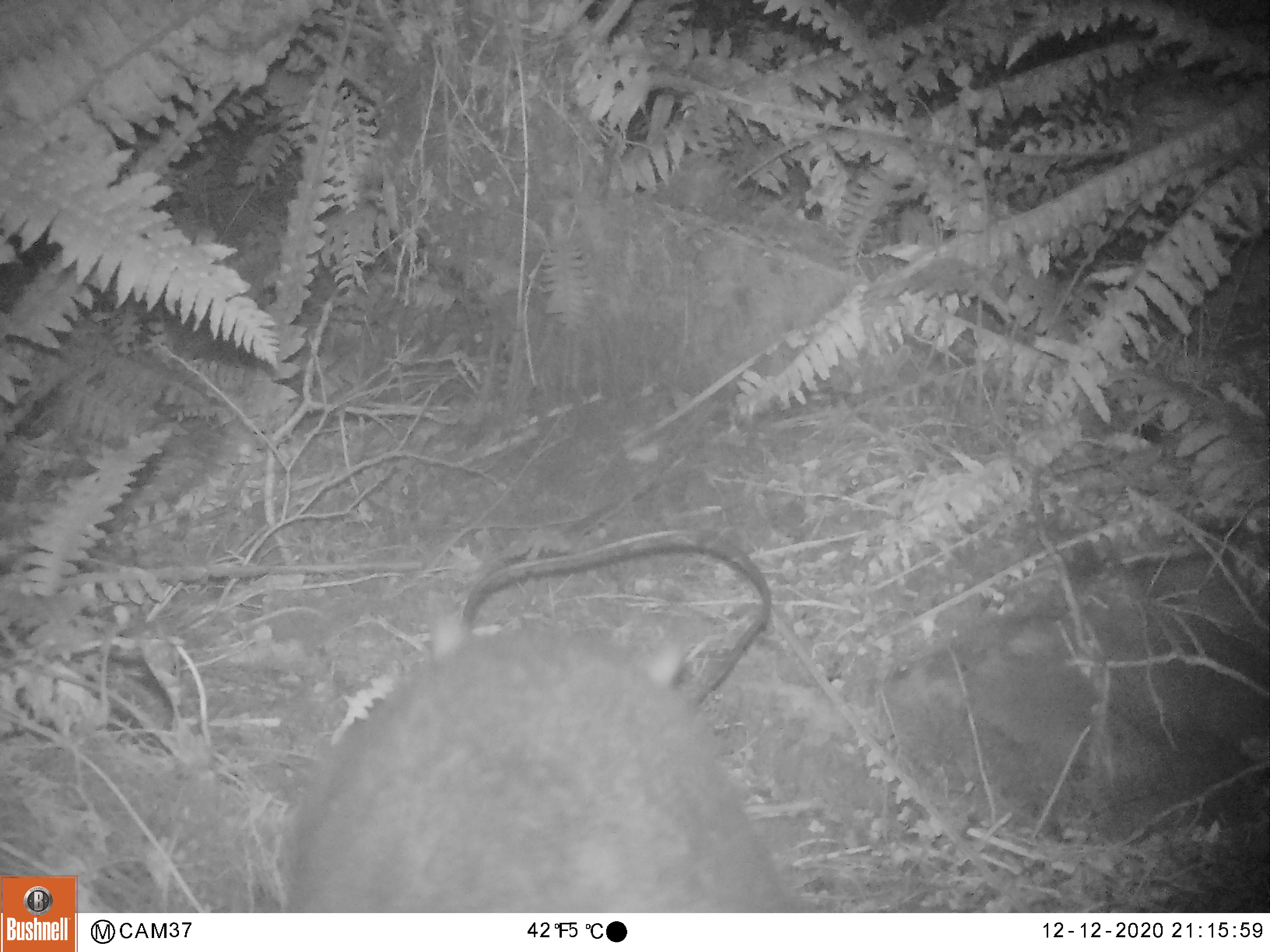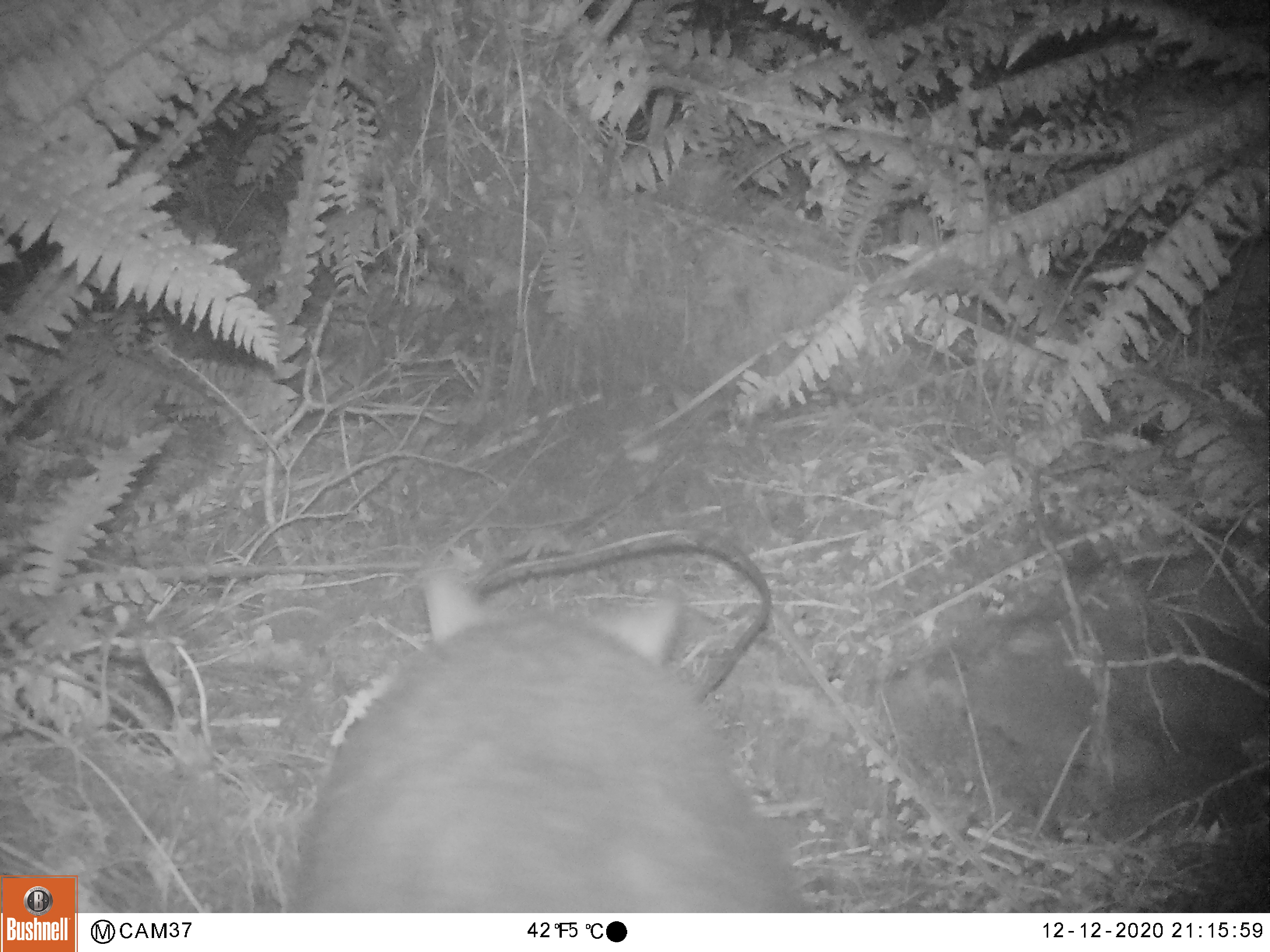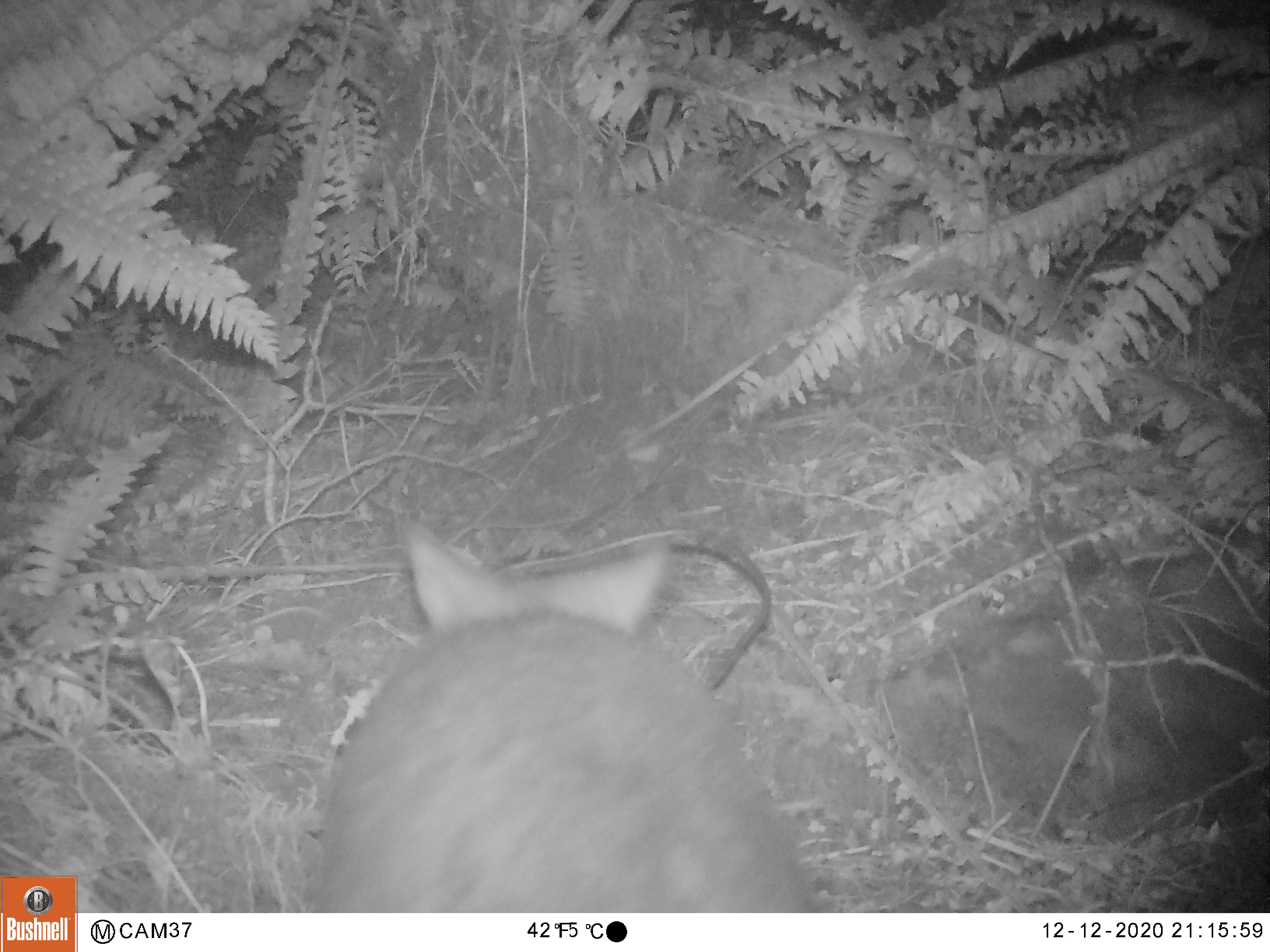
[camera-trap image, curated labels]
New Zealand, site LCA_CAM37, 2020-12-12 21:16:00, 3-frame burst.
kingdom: Animalia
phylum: Chordata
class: Mammalia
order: Diprotodontia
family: Phalangeridae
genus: Trichosurus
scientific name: Trichosurus vulpecula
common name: common brushtail possum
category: possum